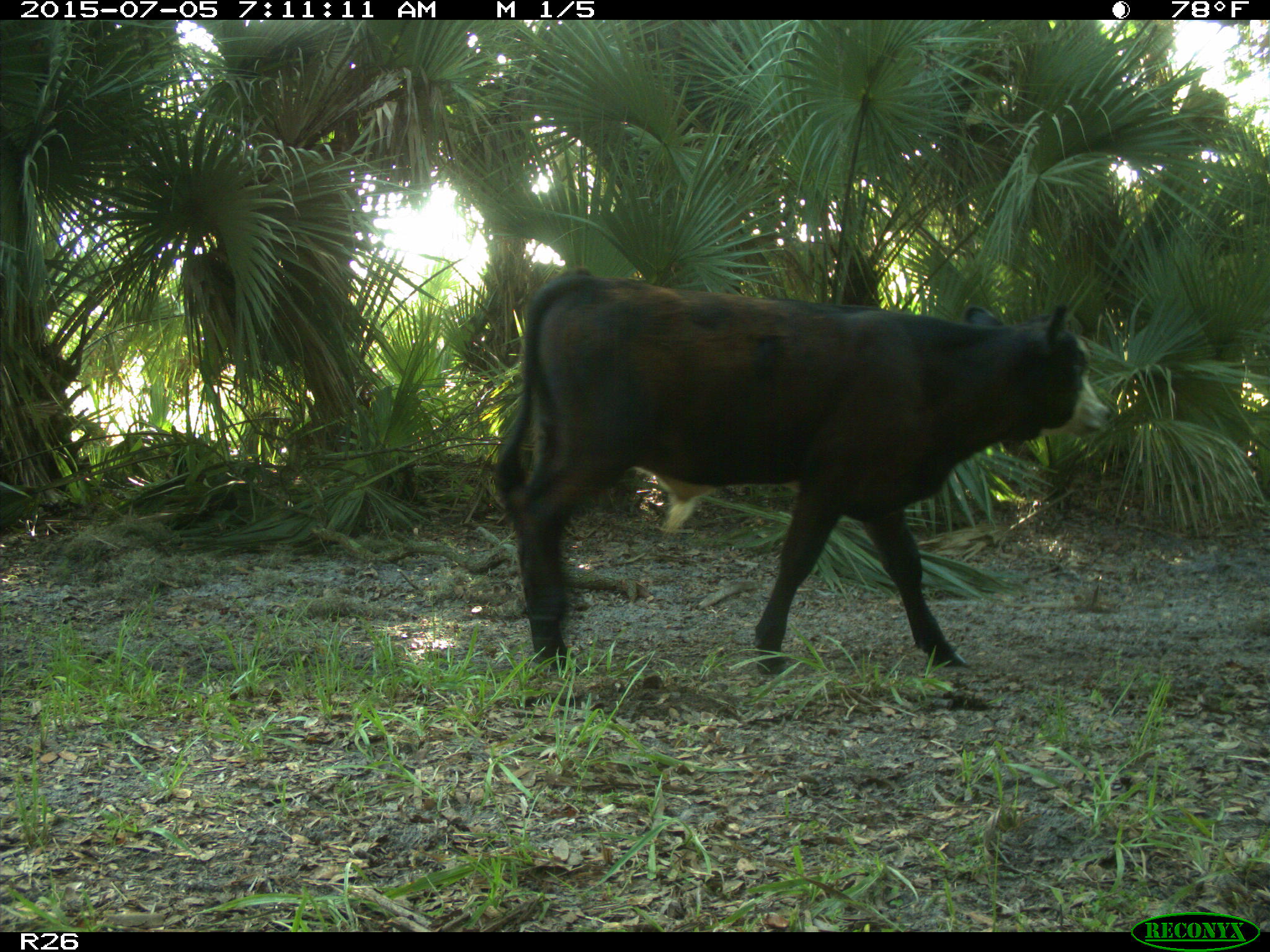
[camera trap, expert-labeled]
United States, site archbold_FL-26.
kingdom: Animalia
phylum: Chordata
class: Mammalia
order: Artiodactyla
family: Bovidae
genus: Bos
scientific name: Bos taurus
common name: domestic cow